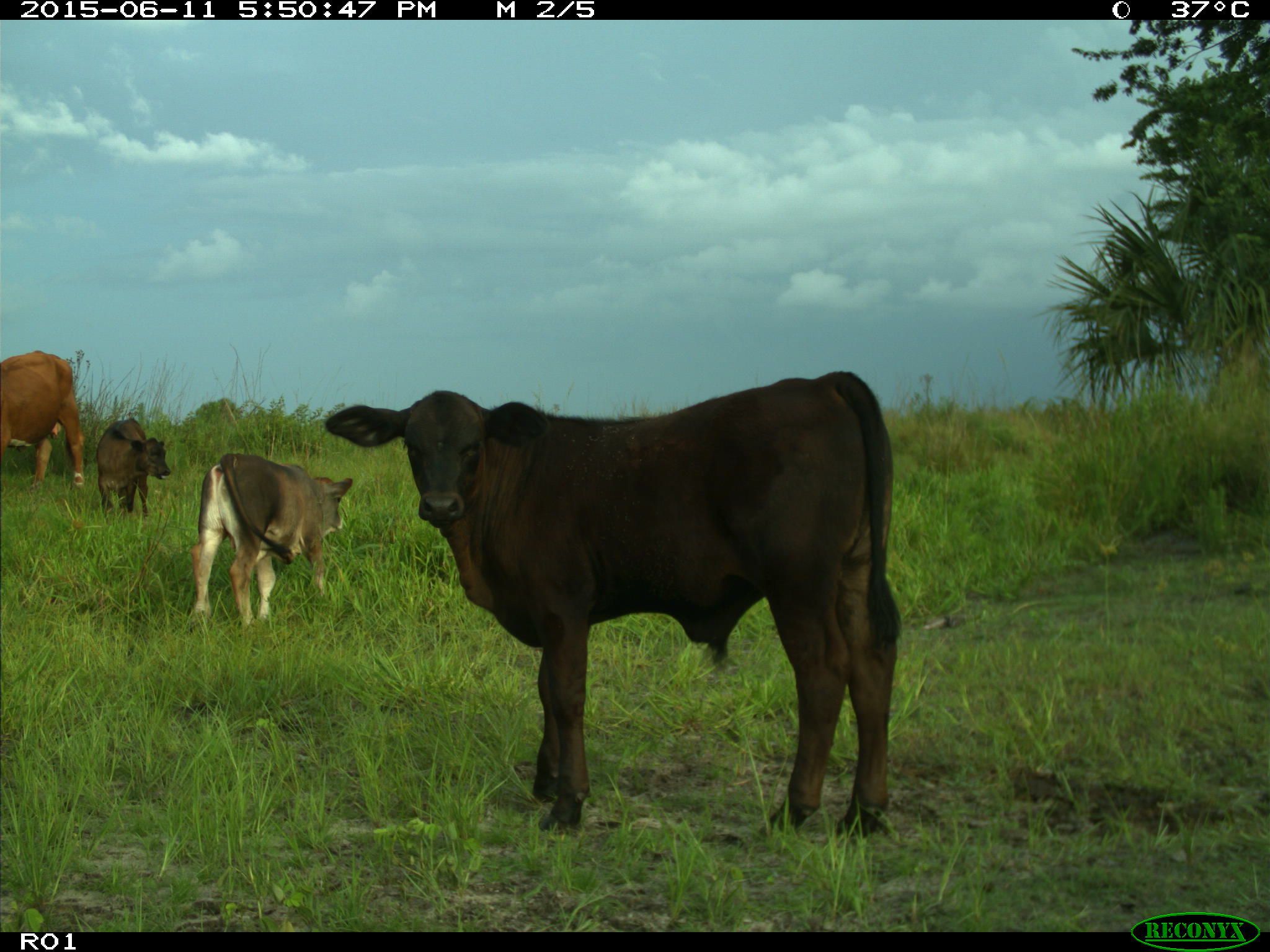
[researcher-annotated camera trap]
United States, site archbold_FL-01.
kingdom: Animalia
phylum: Chordata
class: Mammalia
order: Artiodactyla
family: Bovidae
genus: Bos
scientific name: Bos taurus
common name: domestic cow